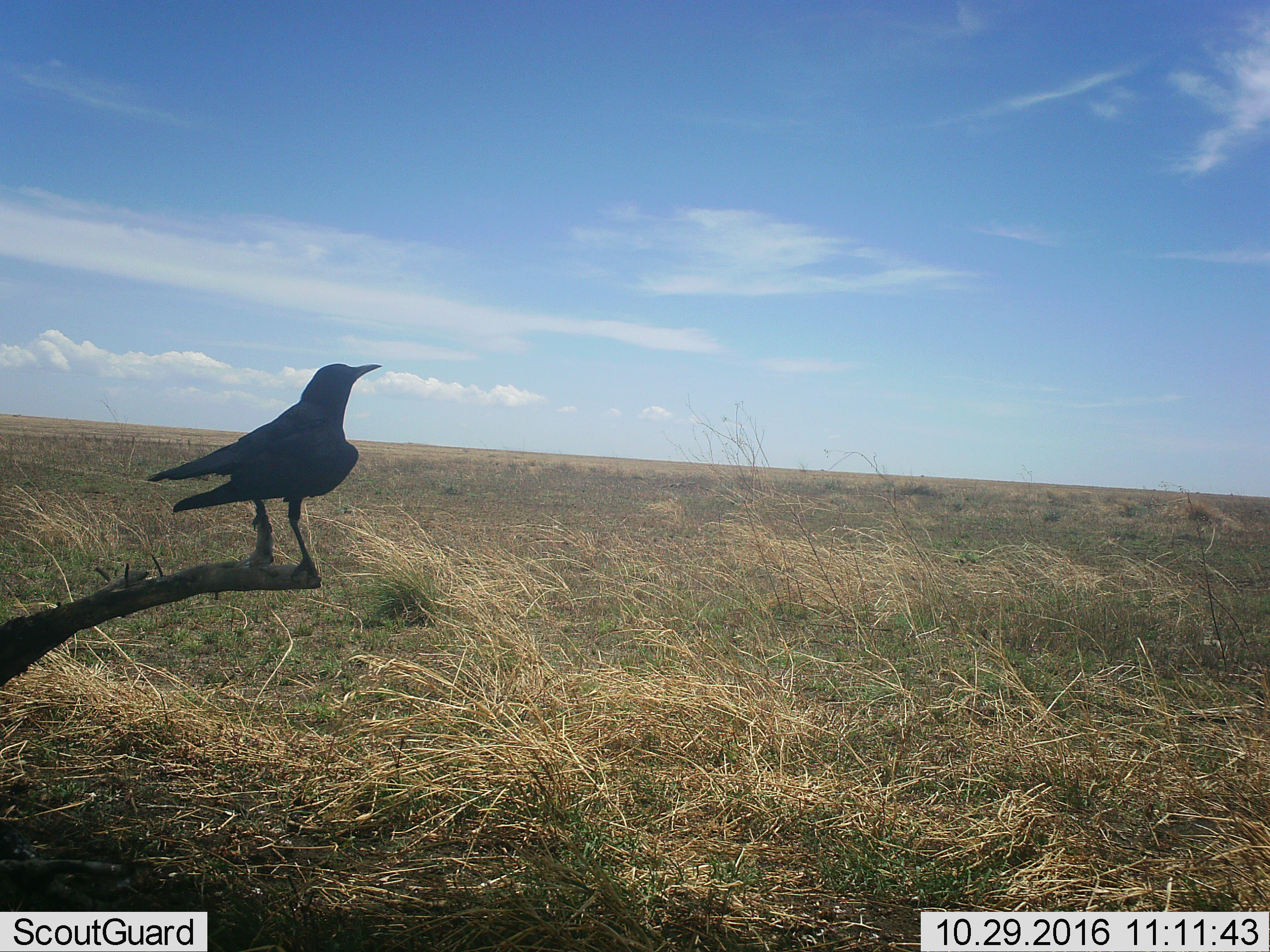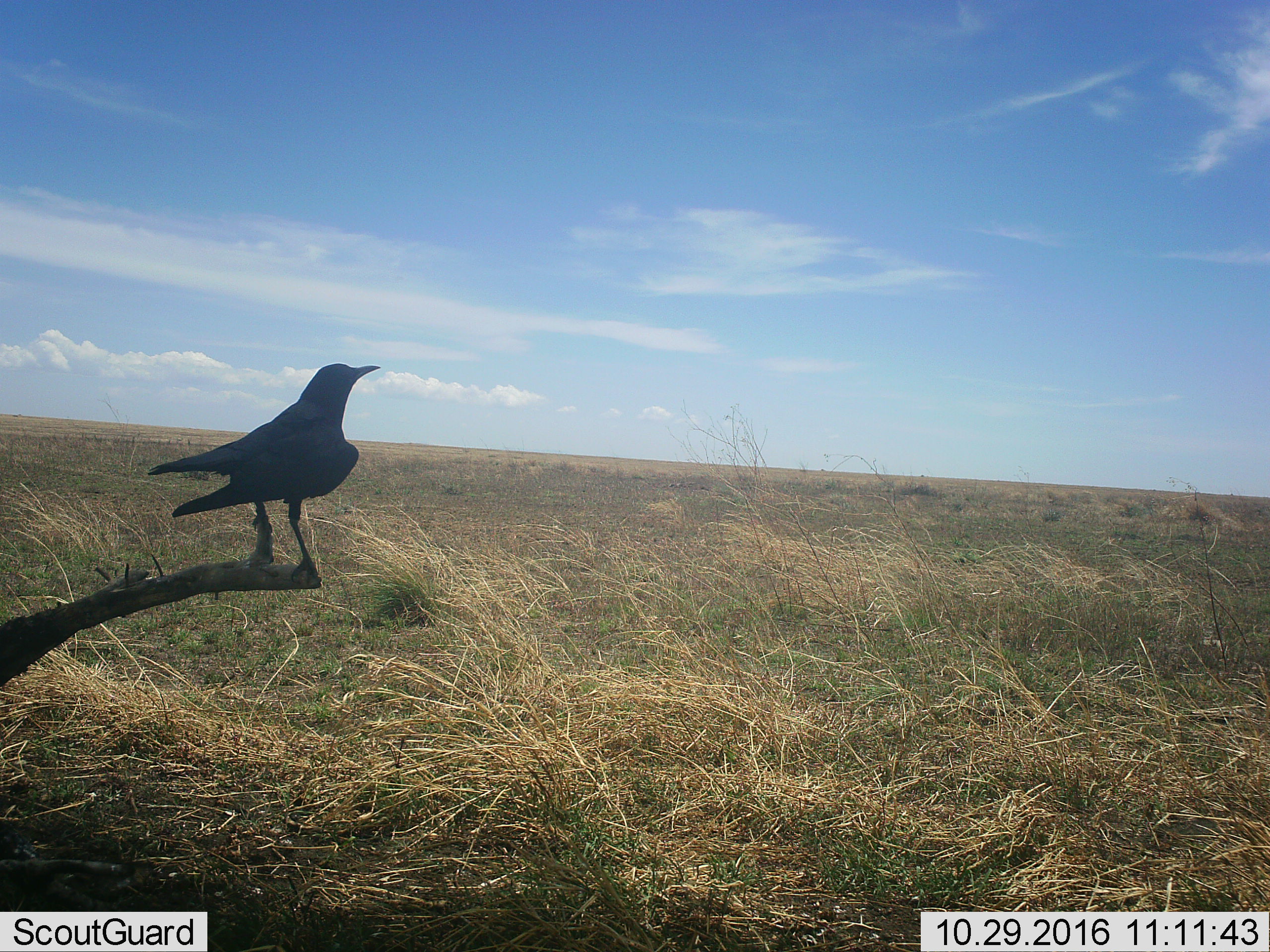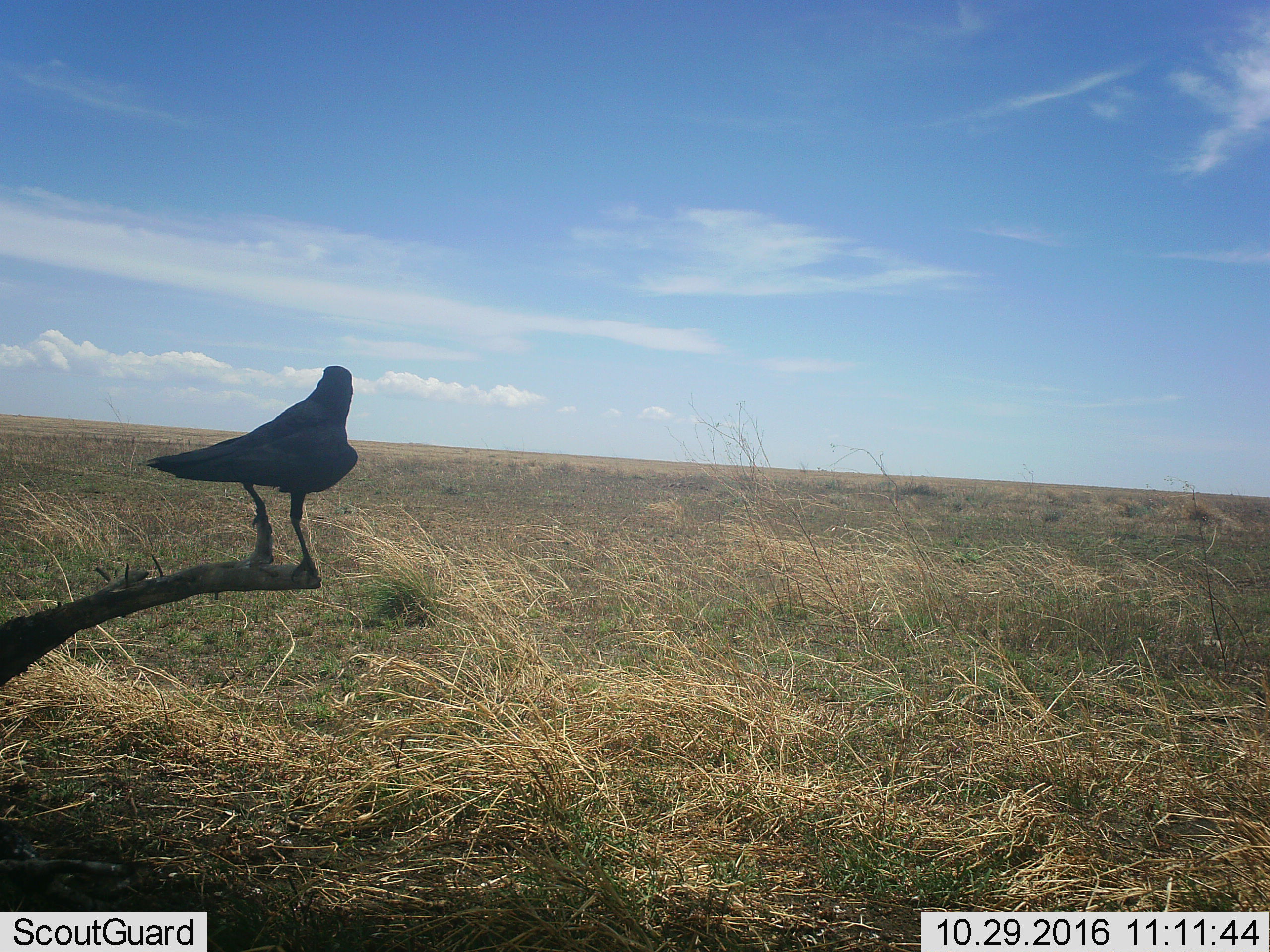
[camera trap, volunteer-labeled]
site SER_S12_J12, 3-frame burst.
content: unidentified animal